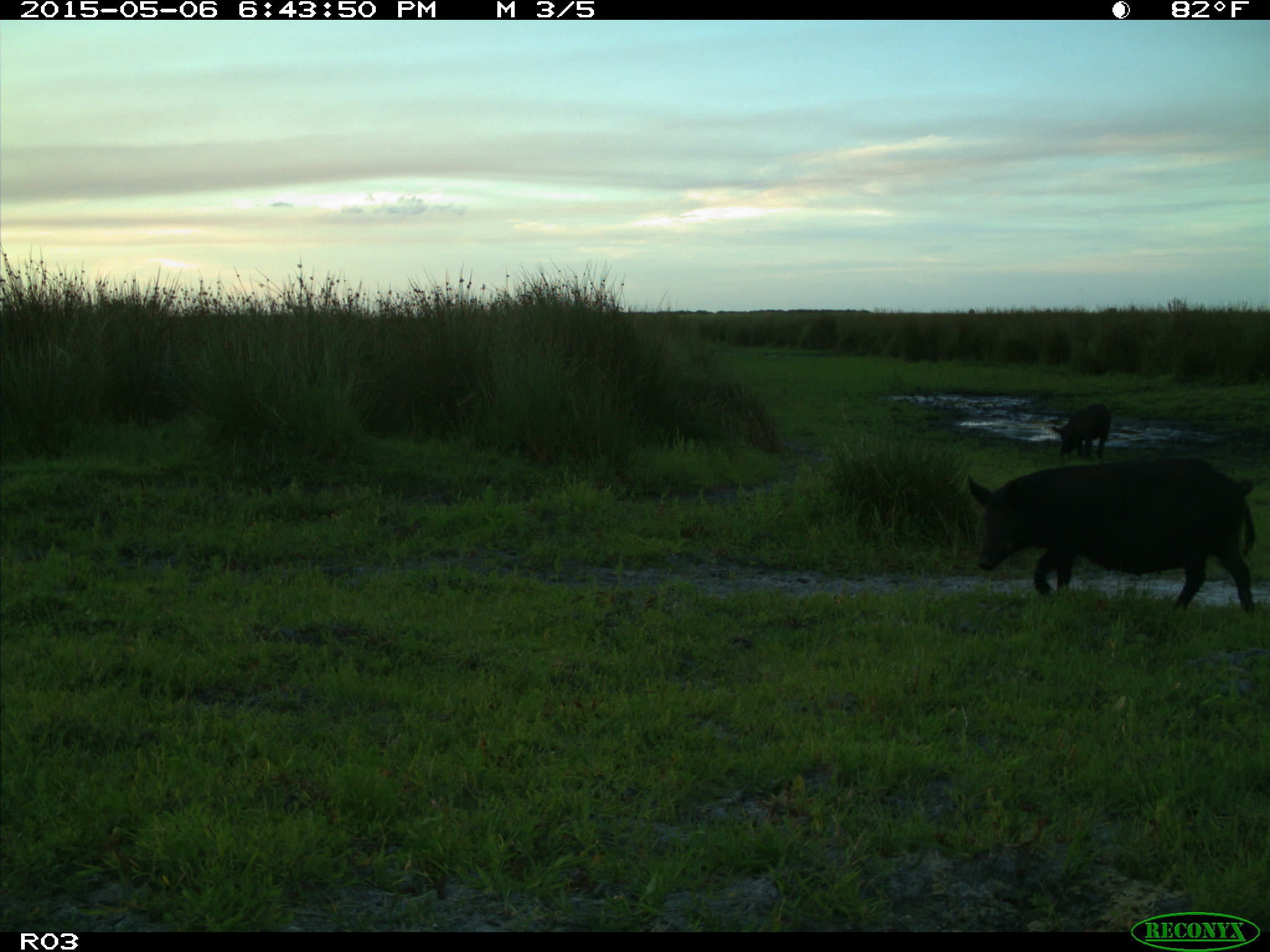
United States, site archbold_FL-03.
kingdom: Animalia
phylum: Chordata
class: Mammalia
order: Artiodactyla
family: Suidae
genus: Sus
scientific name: Sus scrofa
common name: wild boar